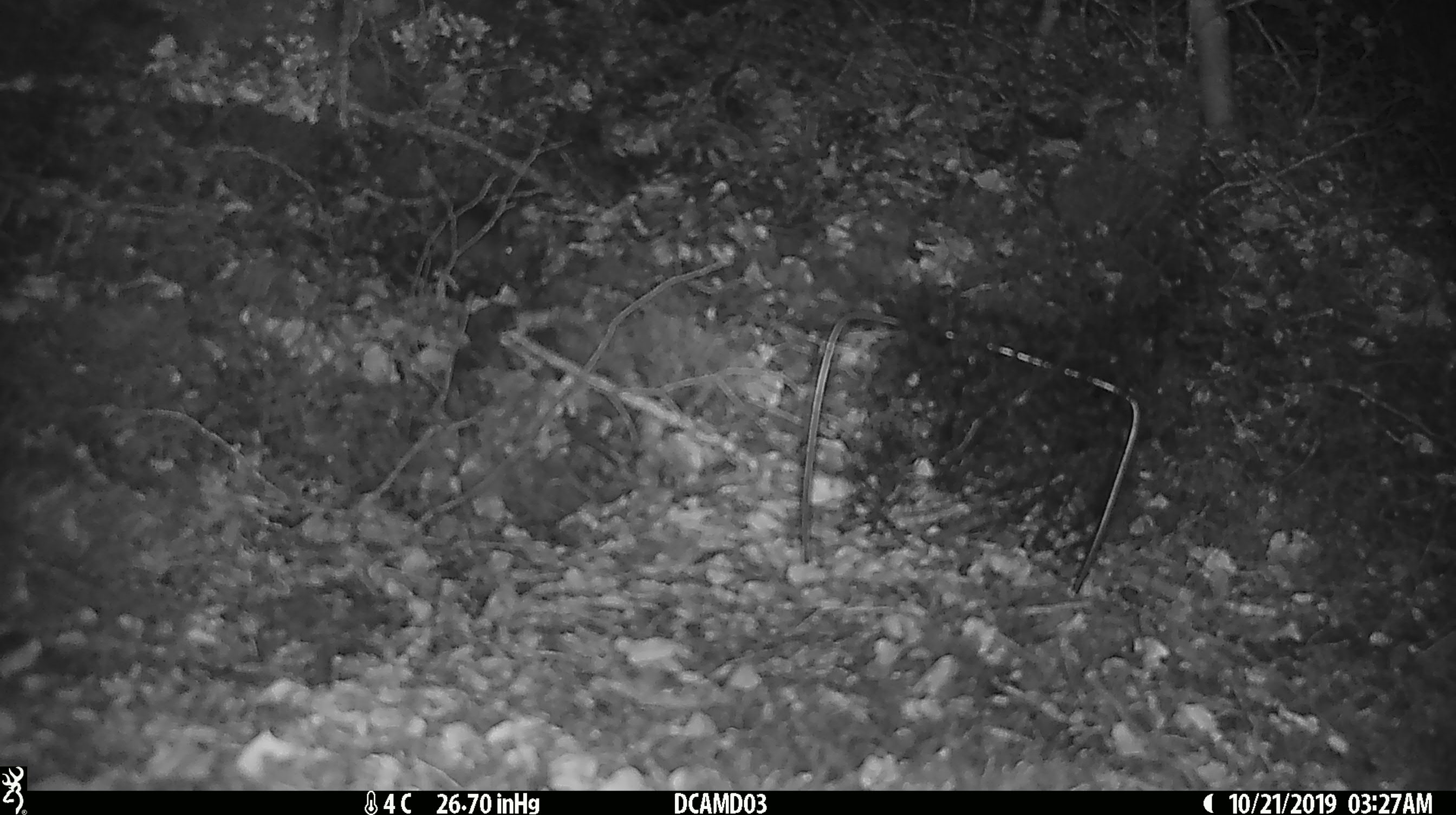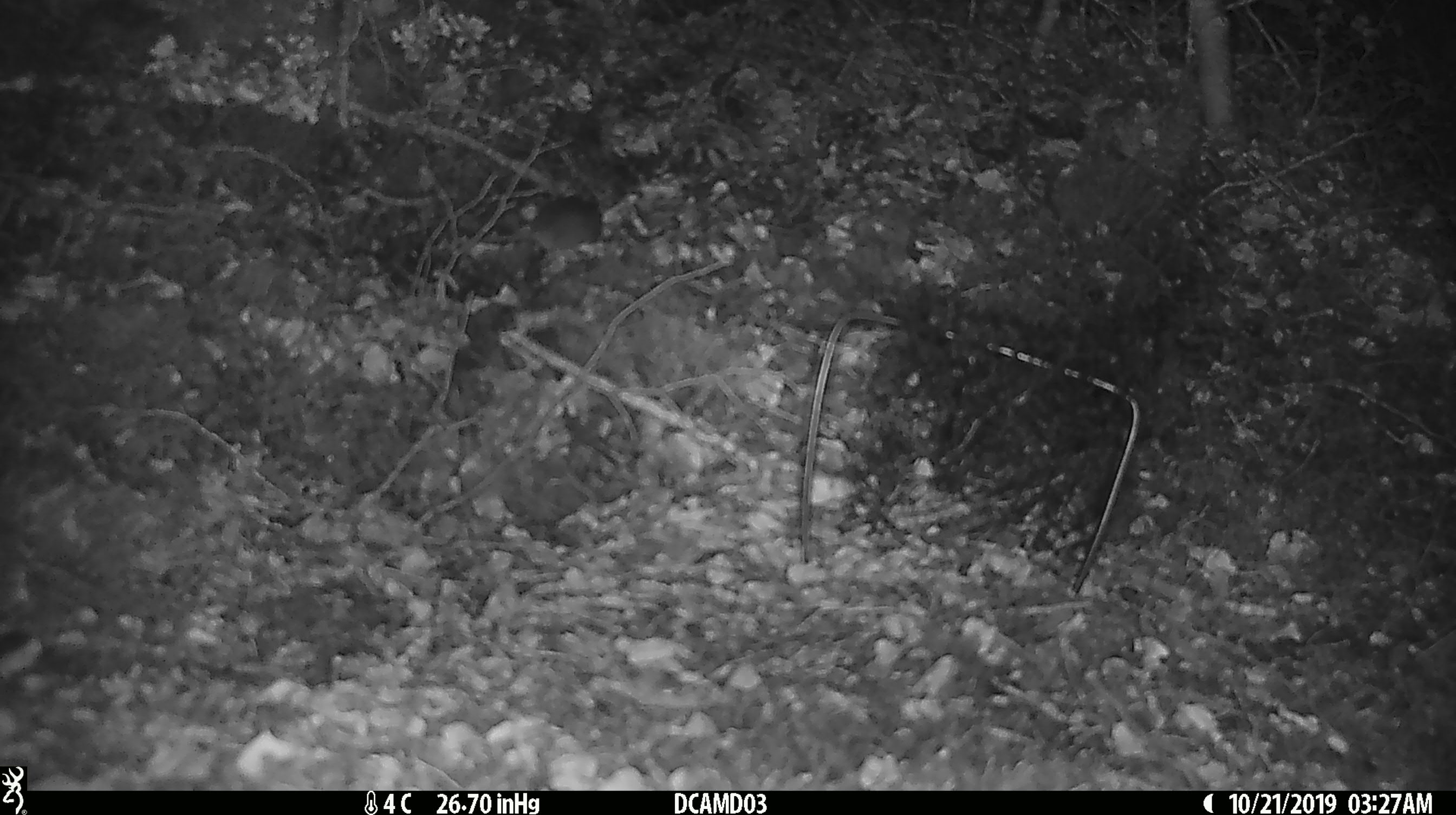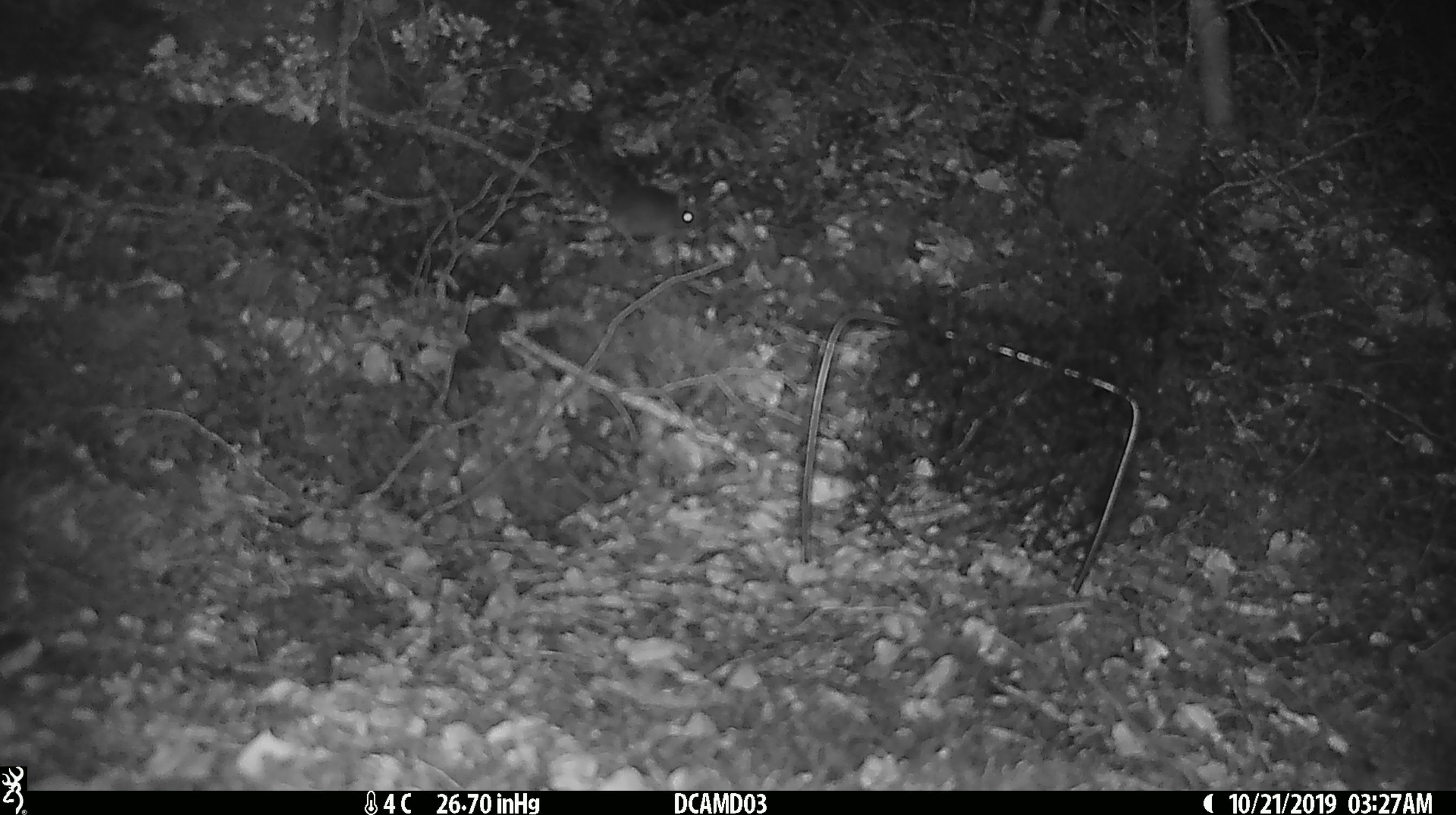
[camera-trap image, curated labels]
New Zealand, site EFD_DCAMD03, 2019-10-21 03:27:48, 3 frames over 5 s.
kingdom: Animalia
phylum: Chordata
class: Mammalia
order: Rodentia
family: Muridae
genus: Mus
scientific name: Mus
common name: mouse